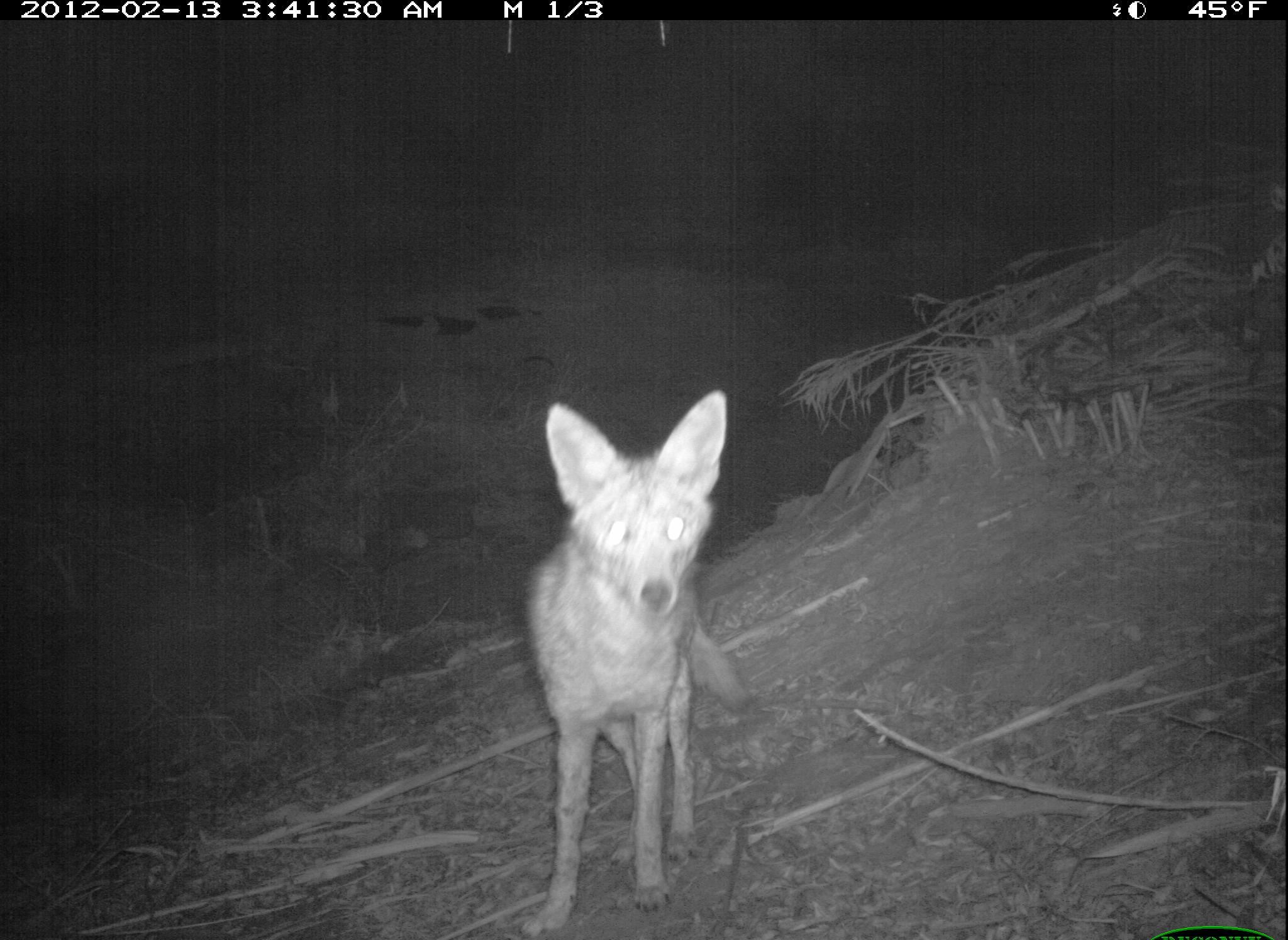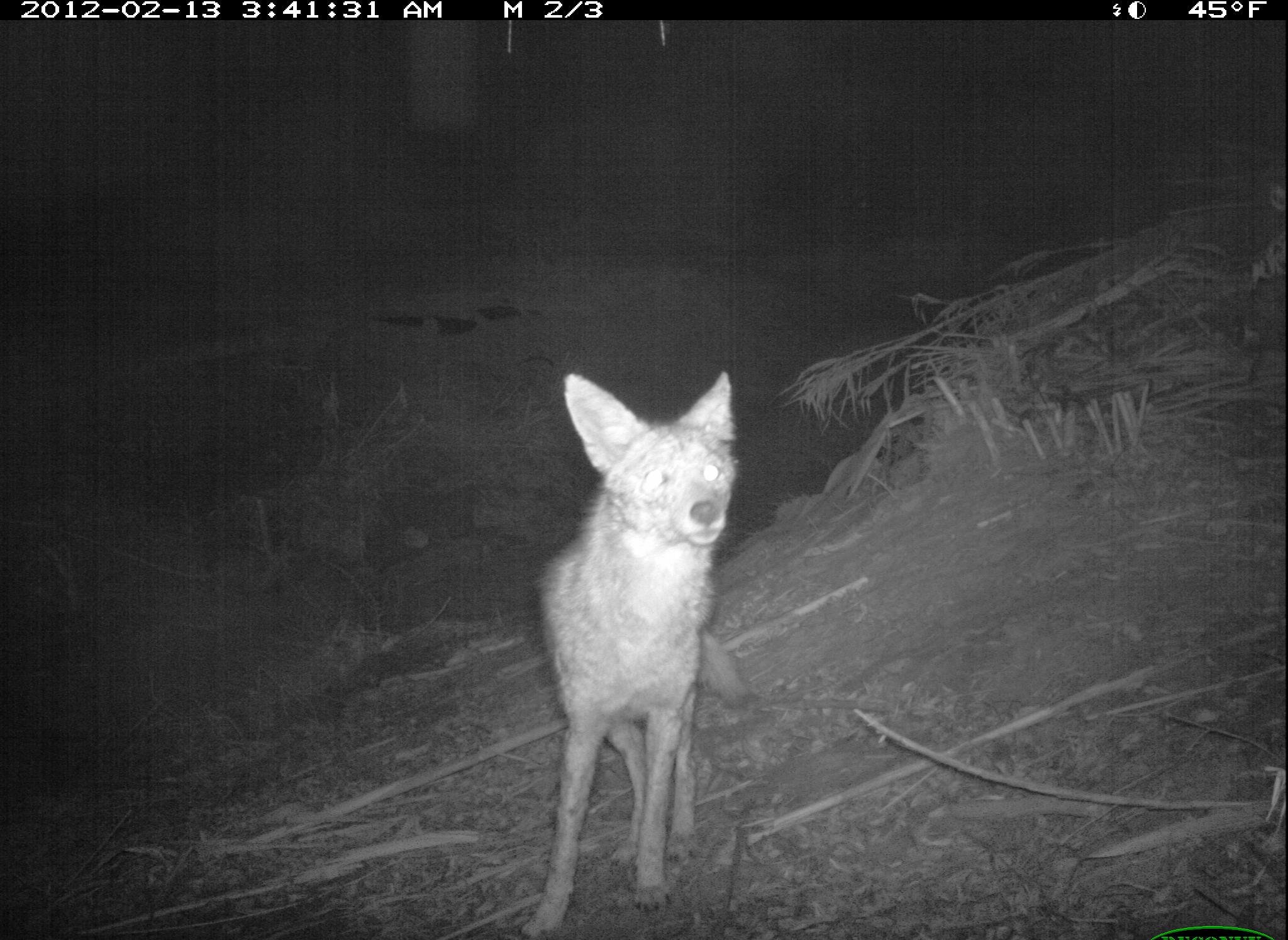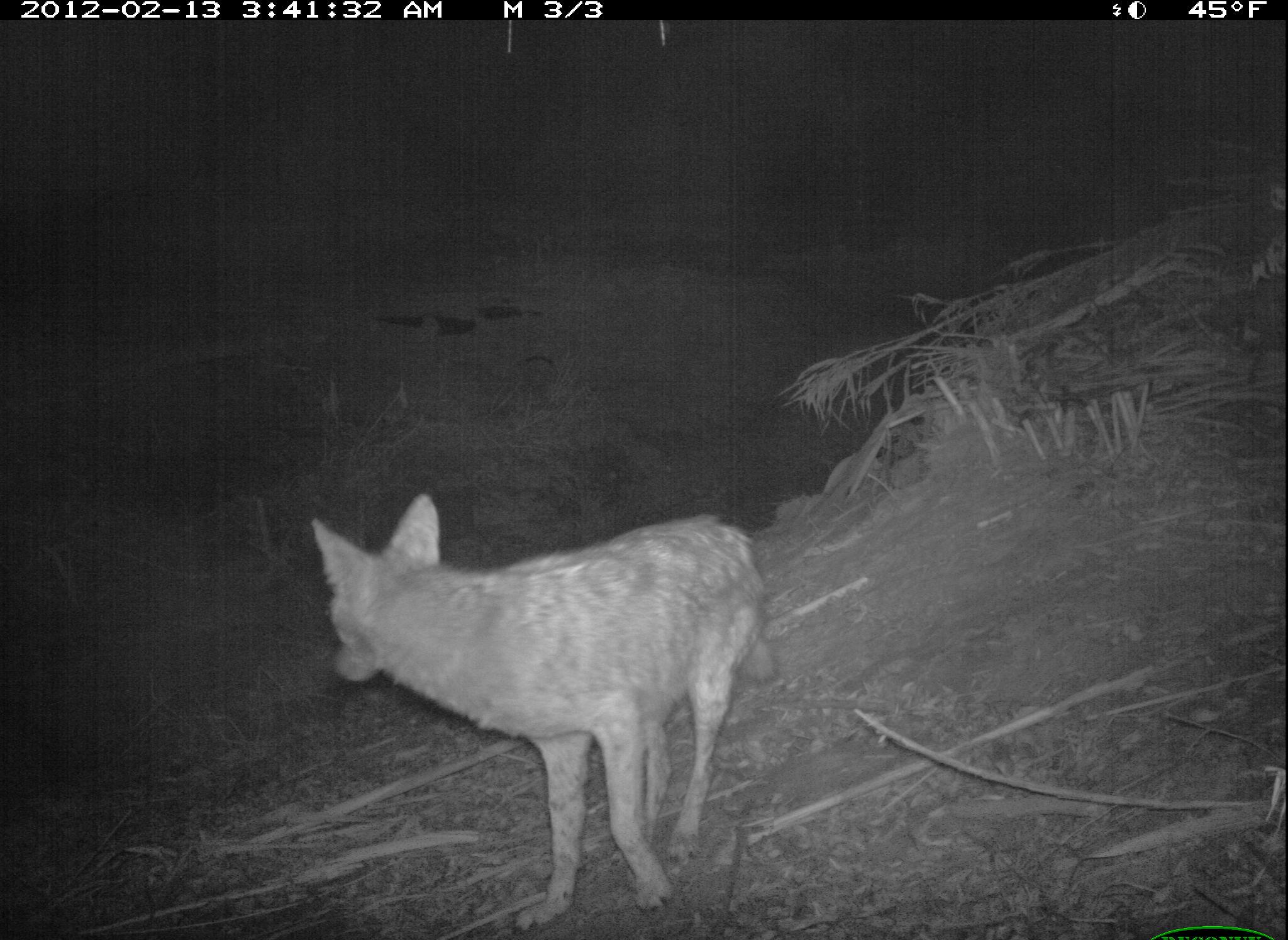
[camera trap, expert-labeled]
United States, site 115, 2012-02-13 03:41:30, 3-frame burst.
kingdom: Animalia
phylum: Chordata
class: Mammalia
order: Carnivora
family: Canidae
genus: Canis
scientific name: Canis latrans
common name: coyote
Coyote (Canis latrans).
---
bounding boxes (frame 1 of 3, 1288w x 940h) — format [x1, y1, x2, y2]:
coyote: [480, 377, 757, 940]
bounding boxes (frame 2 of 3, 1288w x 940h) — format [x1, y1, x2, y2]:
coyote: [510, 370, 745, 931]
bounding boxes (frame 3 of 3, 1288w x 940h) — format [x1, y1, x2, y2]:
coyote: [302, 491, 781, 843]